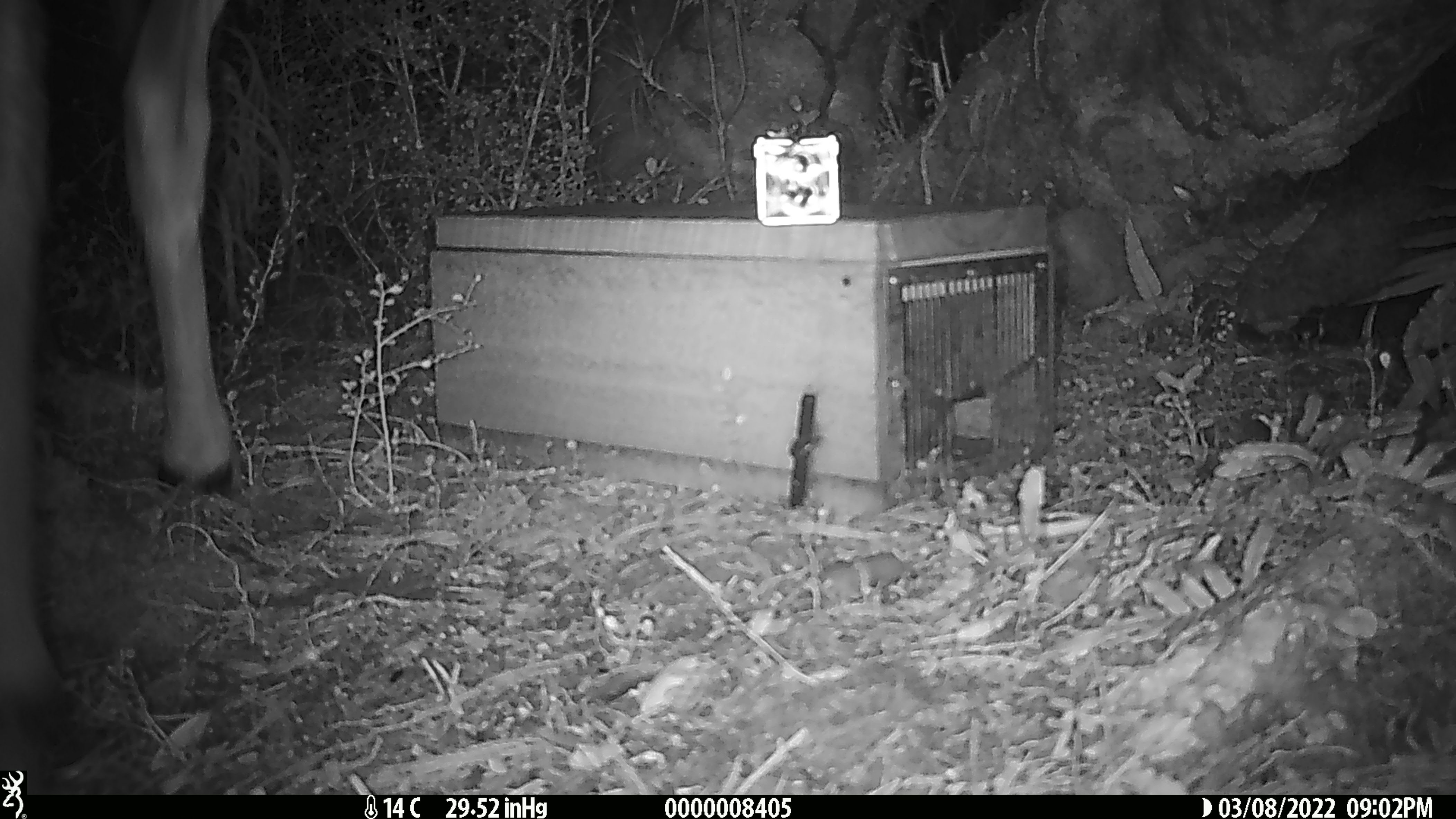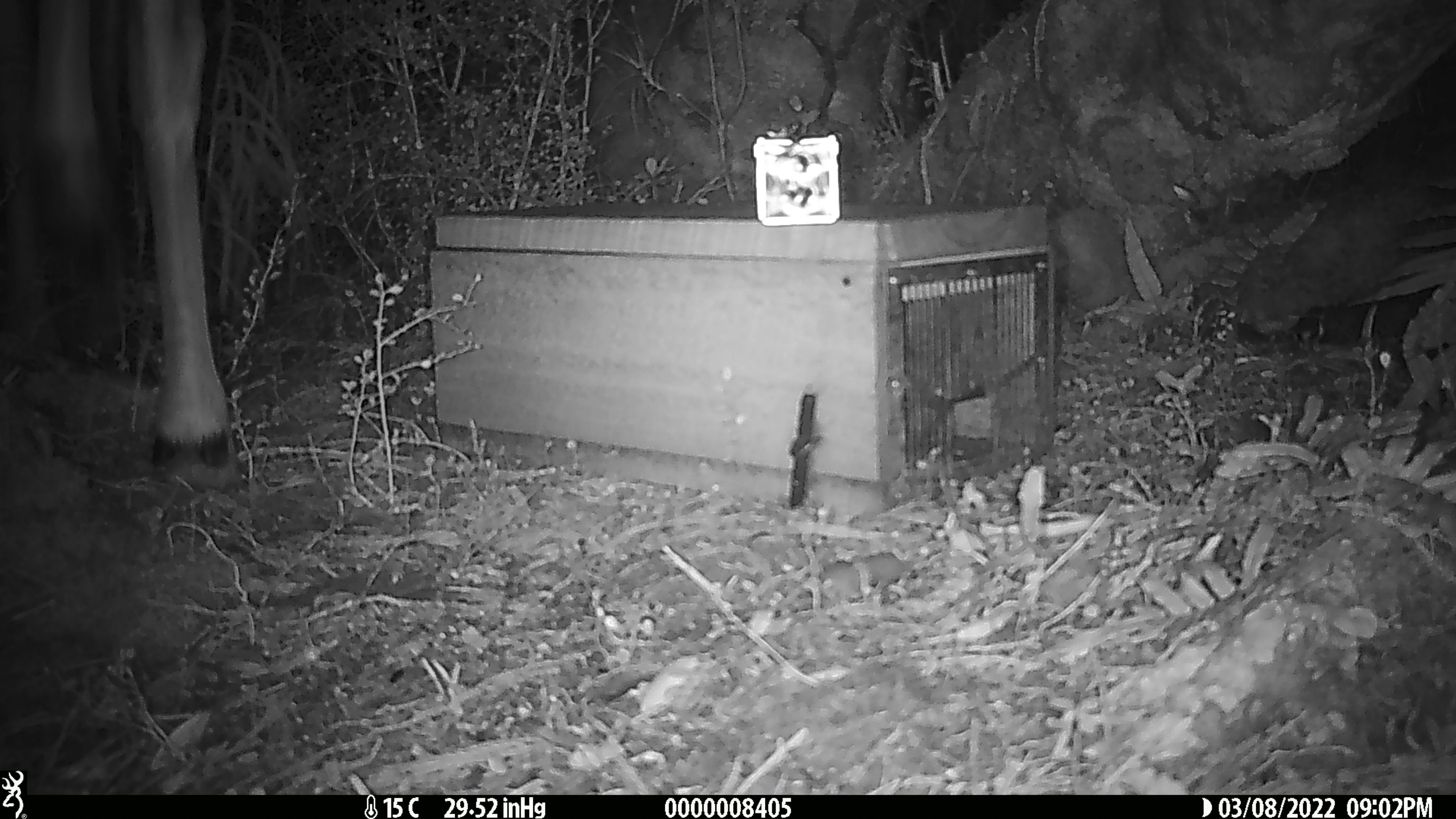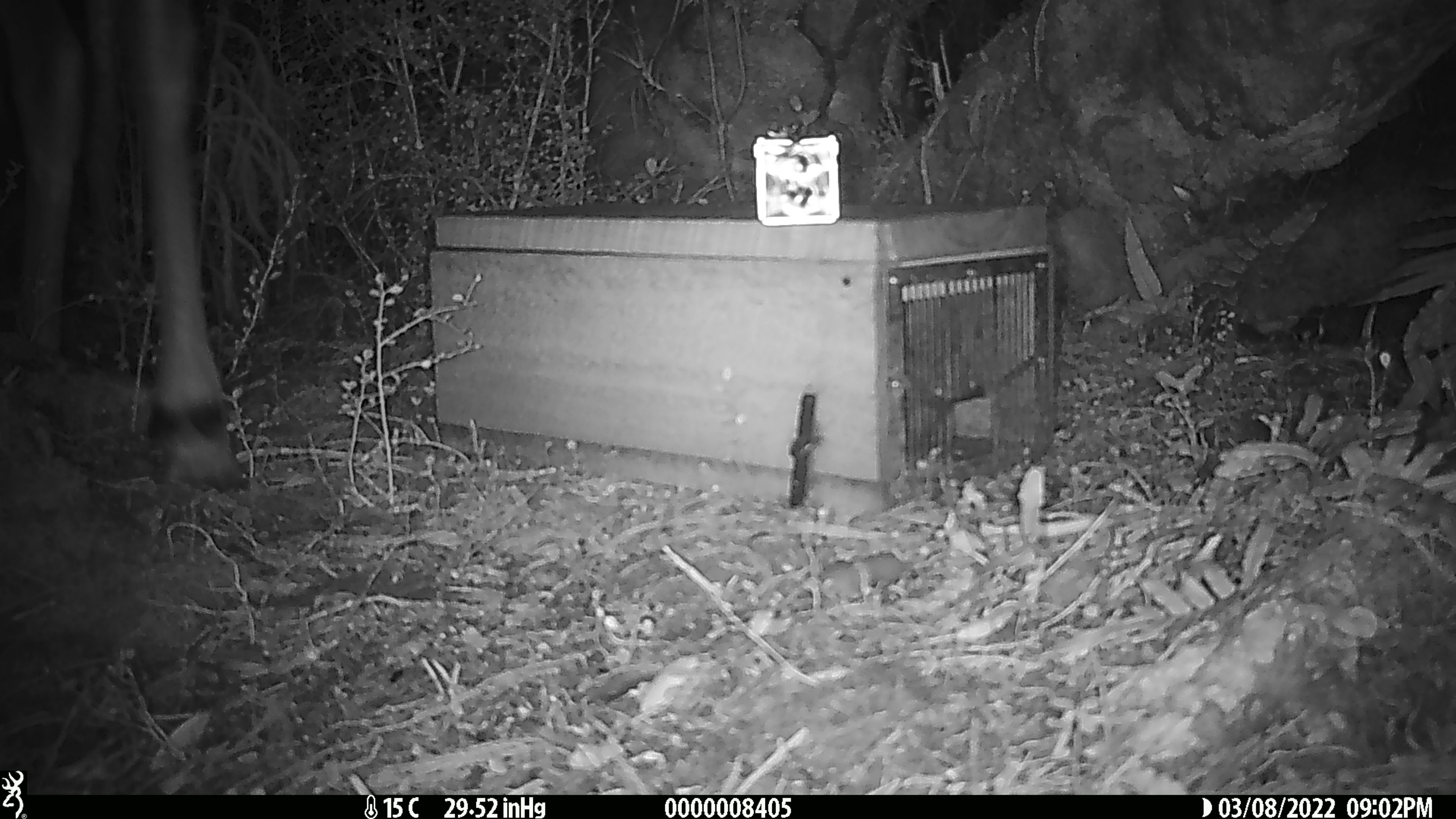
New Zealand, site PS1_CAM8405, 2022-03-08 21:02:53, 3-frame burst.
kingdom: Animalia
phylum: Chordata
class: Mammalia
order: Artiodactyla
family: Cervidae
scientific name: Cervidae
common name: deer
Deer (Cervidae).